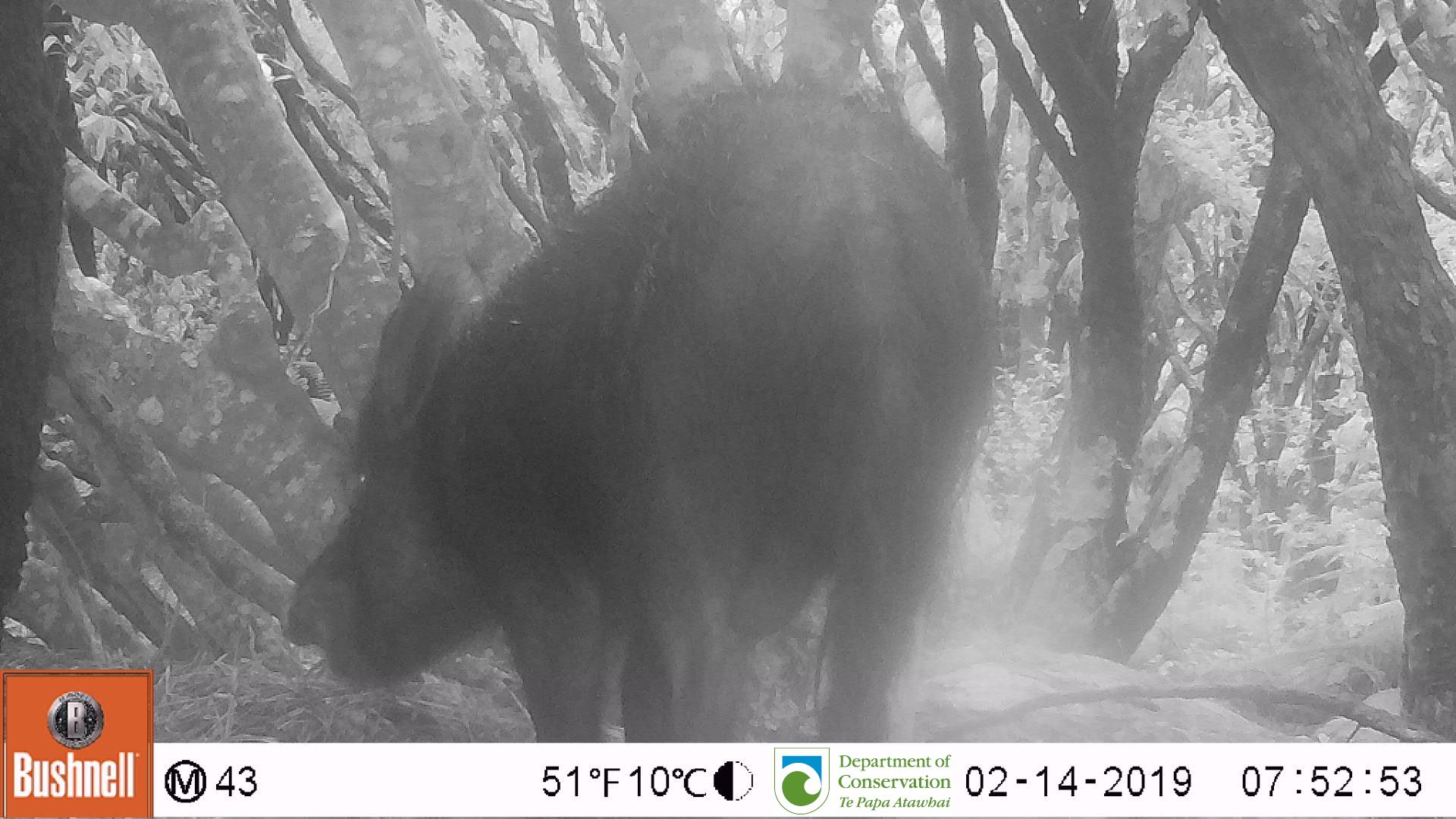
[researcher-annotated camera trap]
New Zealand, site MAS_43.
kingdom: Animalia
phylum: Chordata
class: Mammalia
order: Artiodactyla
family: Suidae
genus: Sus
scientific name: Sus scrofa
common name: pig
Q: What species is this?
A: Pig (Sus scrofa).